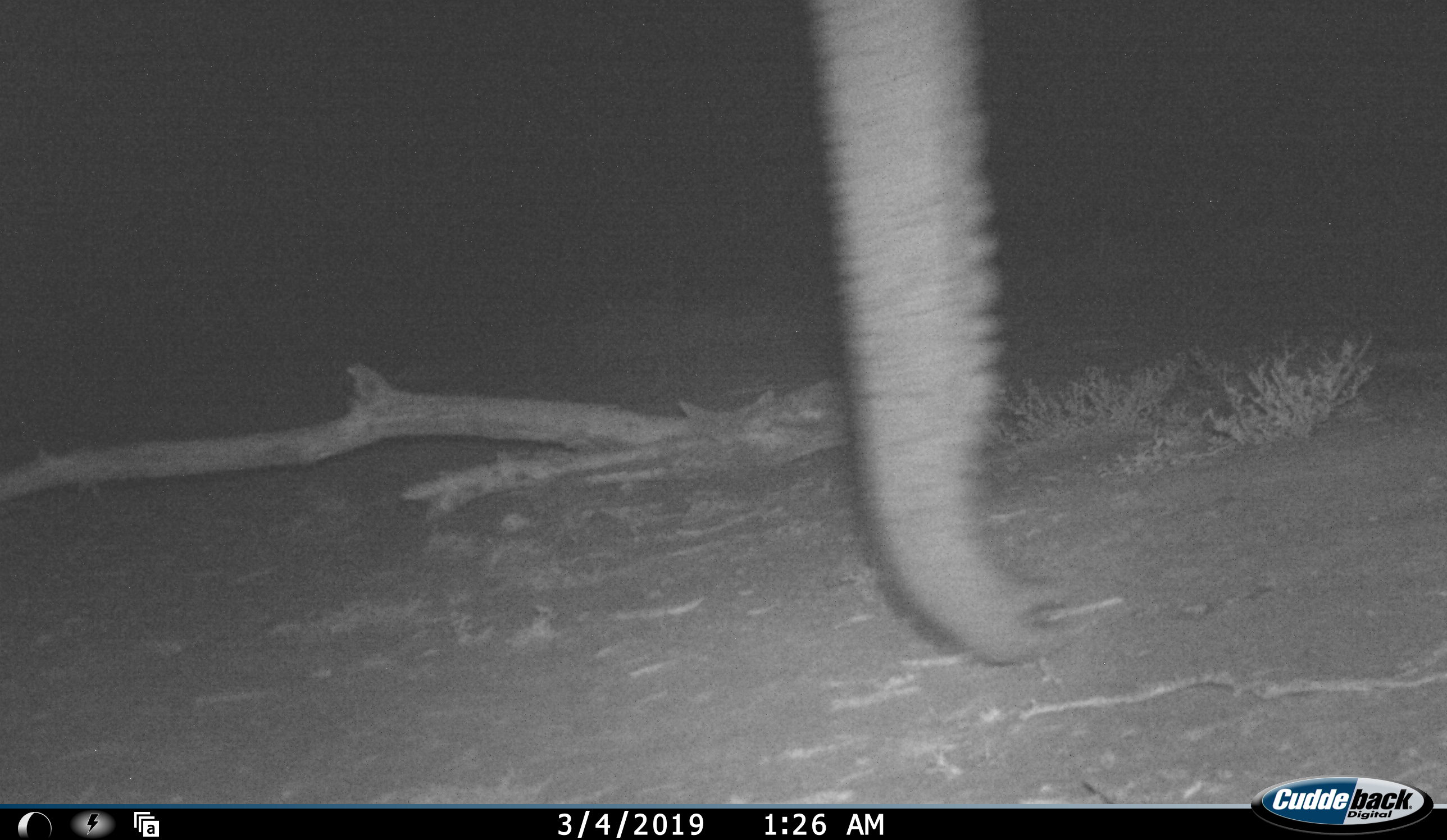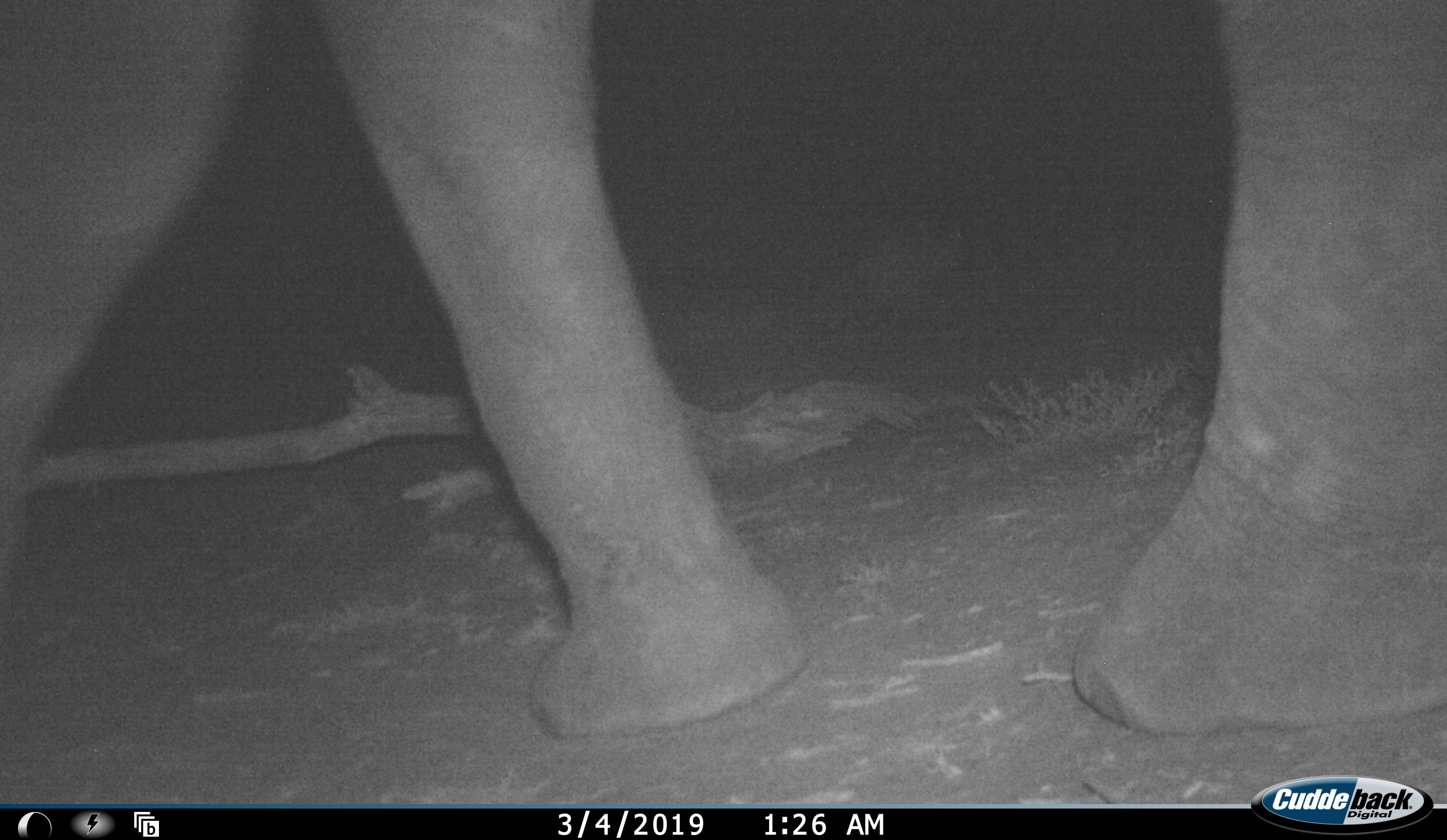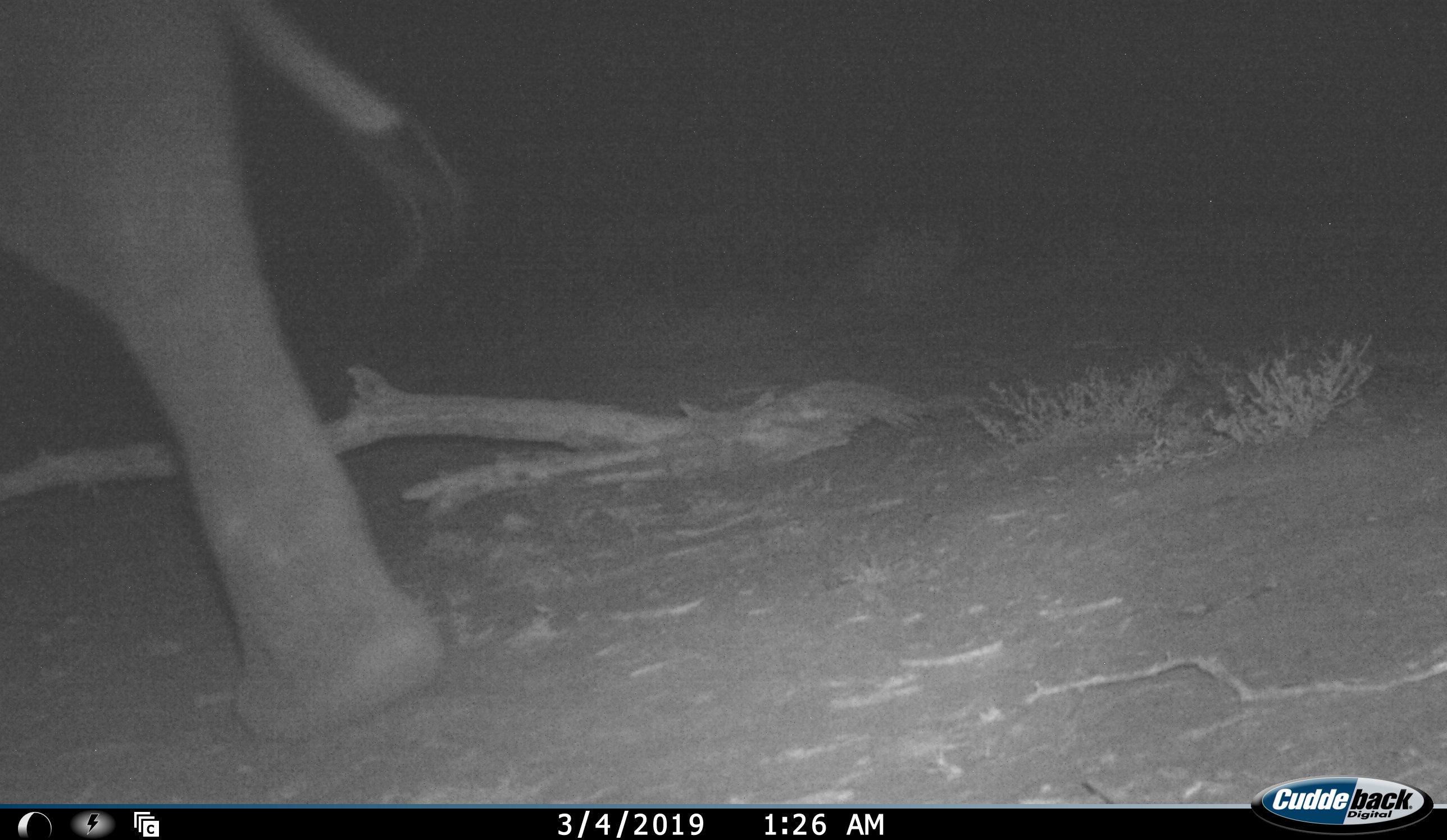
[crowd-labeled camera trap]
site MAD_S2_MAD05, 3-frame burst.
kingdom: Animalia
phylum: Chordata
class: Mammalia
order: Proboscidea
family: Elephantidae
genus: Loxodonta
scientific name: Loxodonta africana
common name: african bush elephant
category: elephant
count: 1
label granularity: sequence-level